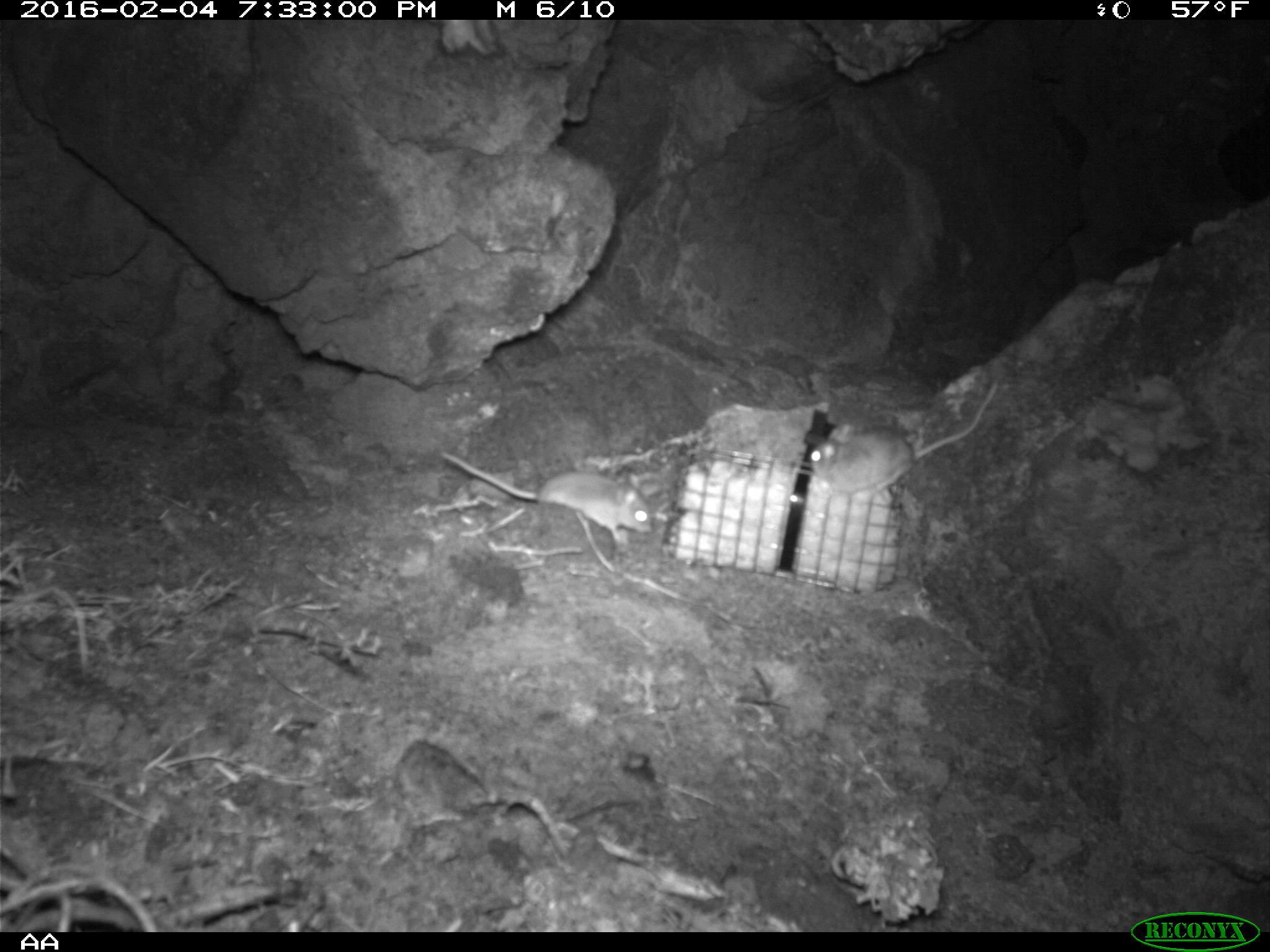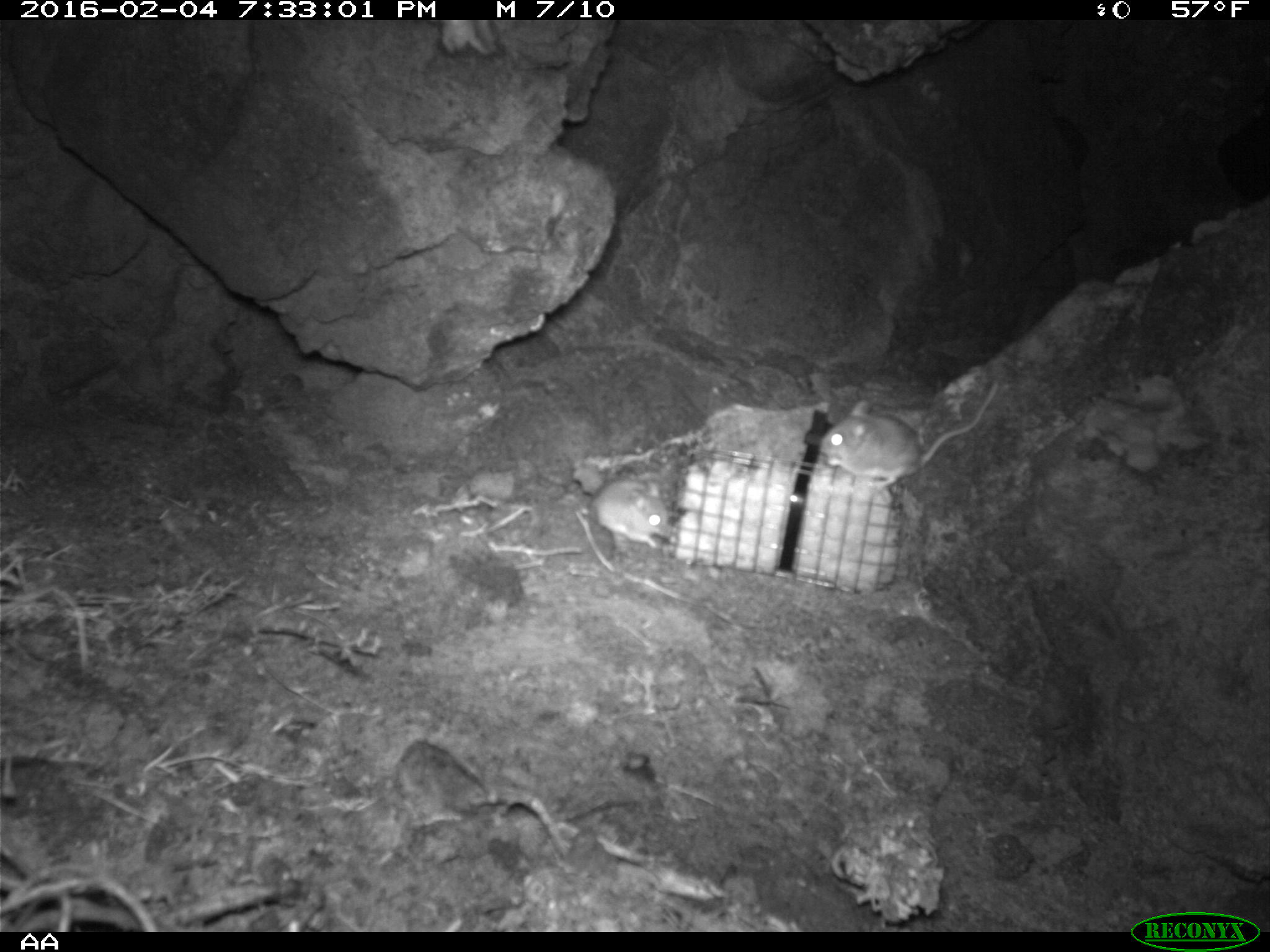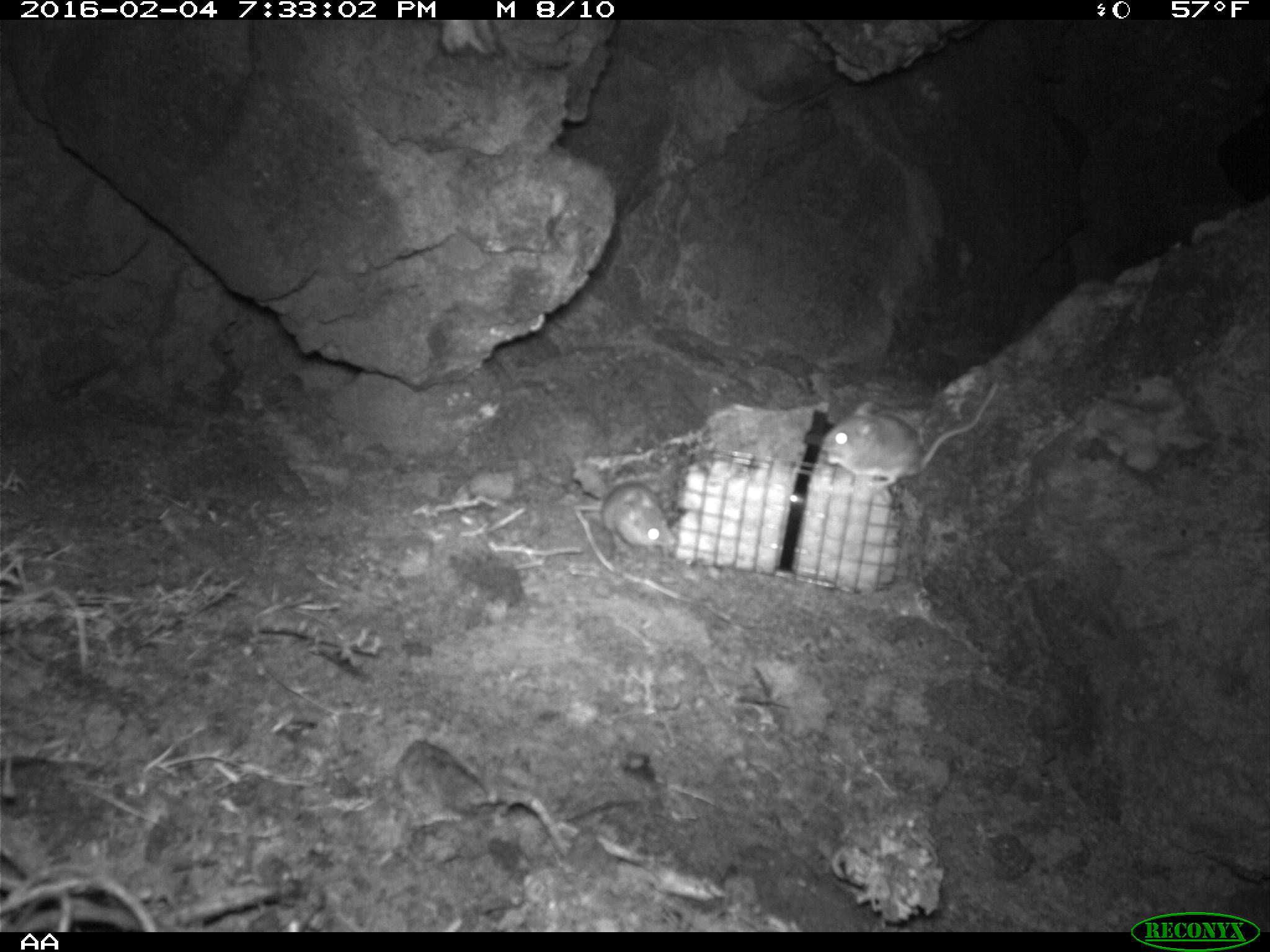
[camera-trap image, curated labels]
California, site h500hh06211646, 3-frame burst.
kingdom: Animalia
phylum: Chordata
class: Mammalia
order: Rodentia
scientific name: Rodentia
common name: rodent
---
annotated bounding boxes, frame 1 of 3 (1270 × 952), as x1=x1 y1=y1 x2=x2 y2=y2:
rodent: x1=806 y1=381 x2=998 y2=505; x1=438 y1=451 x2=652 y2=544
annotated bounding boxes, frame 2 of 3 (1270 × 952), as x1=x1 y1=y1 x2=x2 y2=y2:
rodent: x1=819 y1=383 x2=1001 y2=490; x1=586 y1=477 x2=675 y2=549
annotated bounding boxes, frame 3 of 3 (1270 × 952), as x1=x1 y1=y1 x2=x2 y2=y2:
rodent: x1=821 y1=381 x2=998 y2=487; x1=601 y1=482 x2=676 y2=557